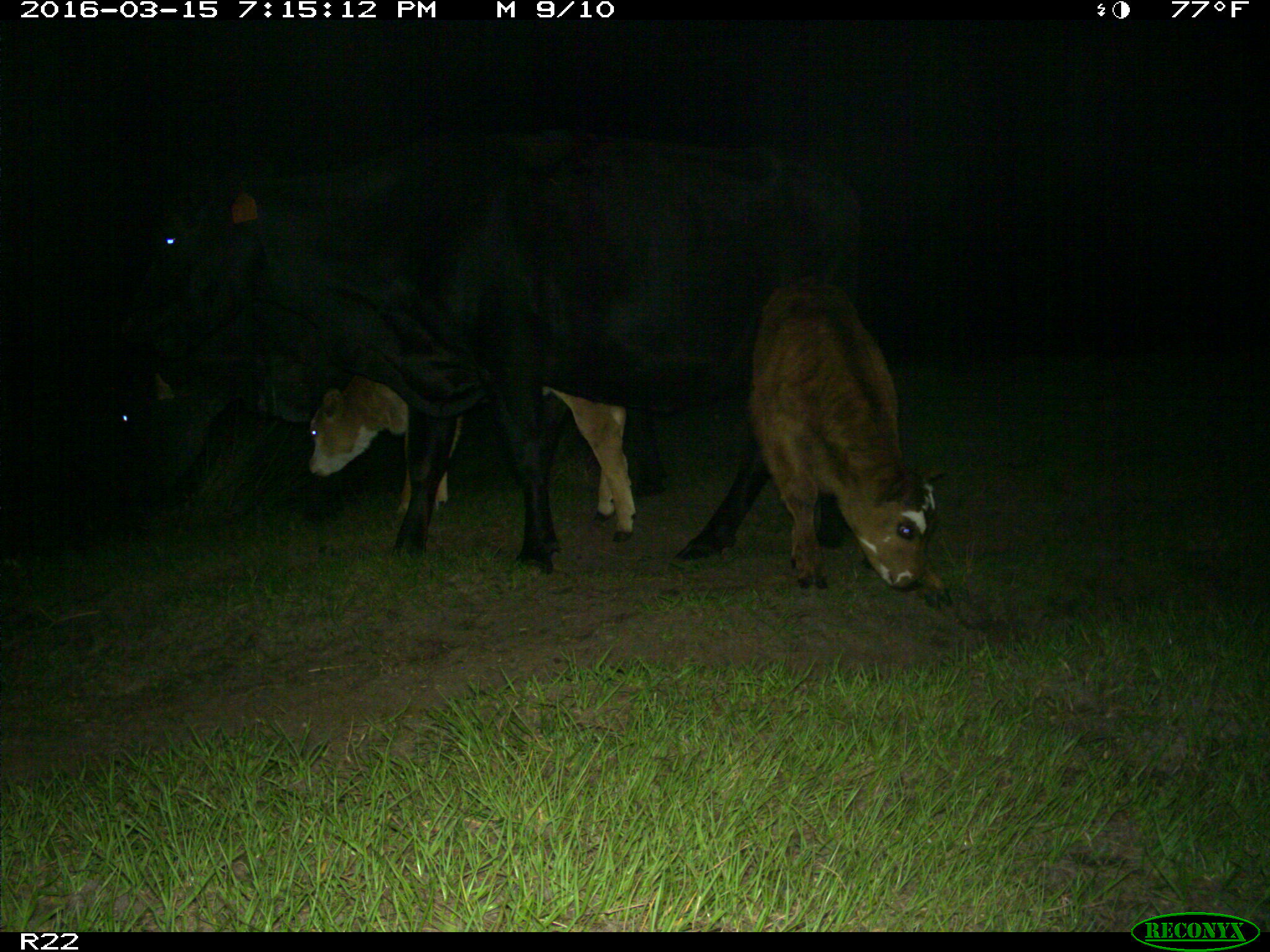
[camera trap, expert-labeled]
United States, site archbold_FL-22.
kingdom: Animalia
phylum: Chordata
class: Mammalia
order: Artiodactyla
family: Bovidae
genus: Bos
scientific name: Bos taurus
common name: domestic cow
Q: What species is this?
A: Bos taurus (domestic cow).